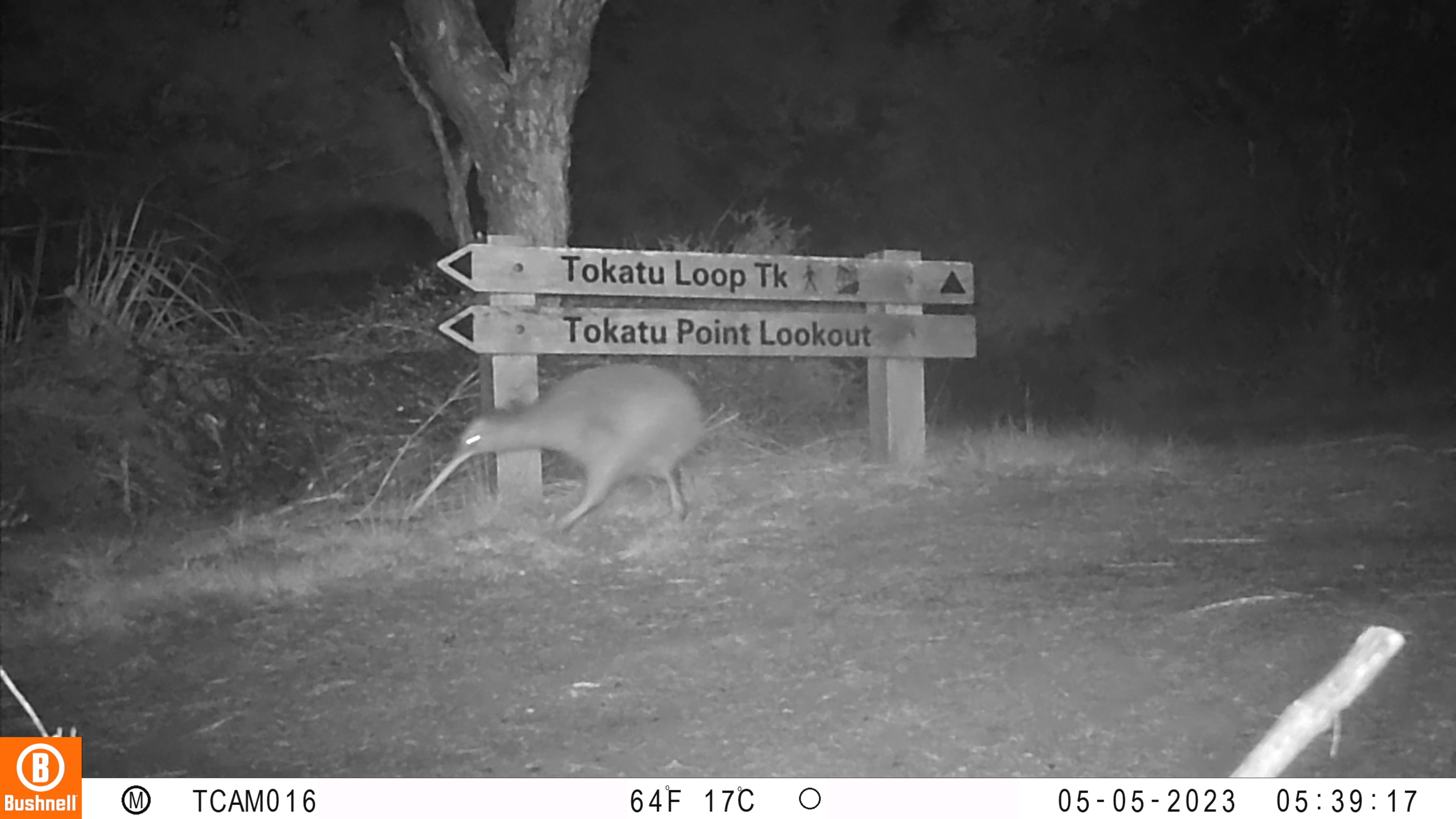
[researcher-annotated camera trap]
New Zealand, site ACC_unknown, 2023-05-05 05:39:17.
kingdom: Animalia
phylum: Chordata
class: Aves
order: Apterygiformes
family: Apterygidae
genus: Apteryx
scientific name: Apteryx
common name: kiwi